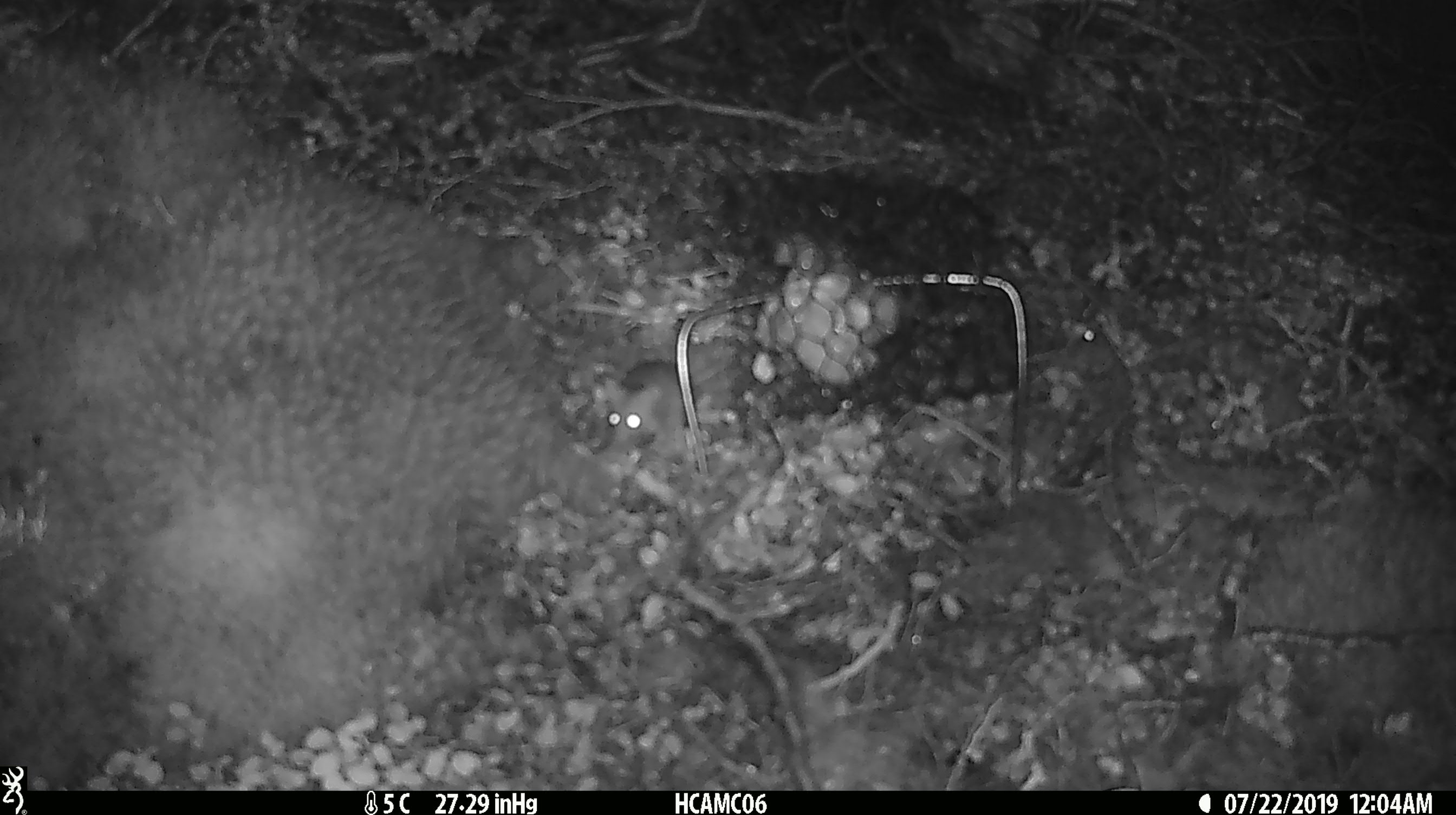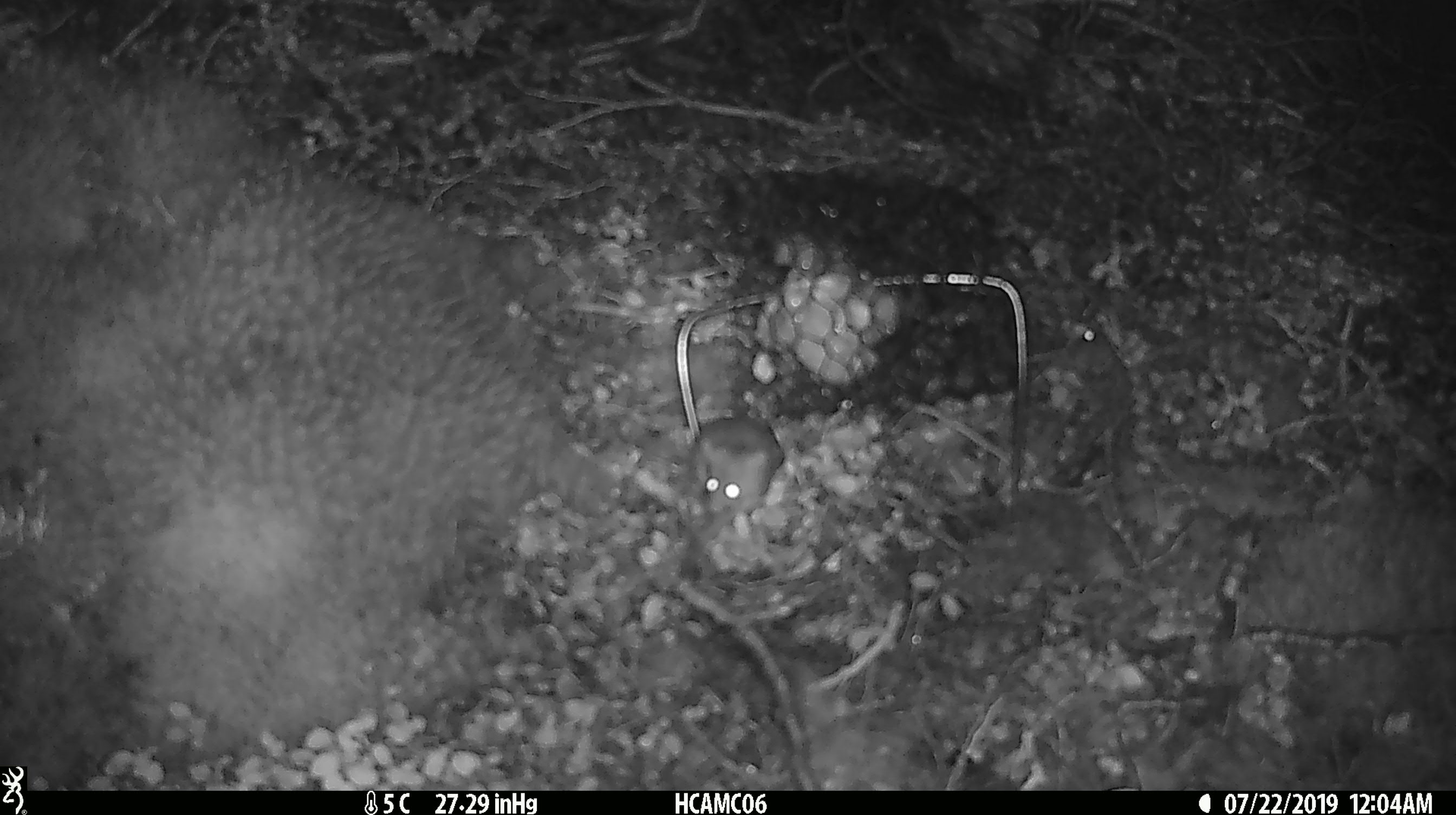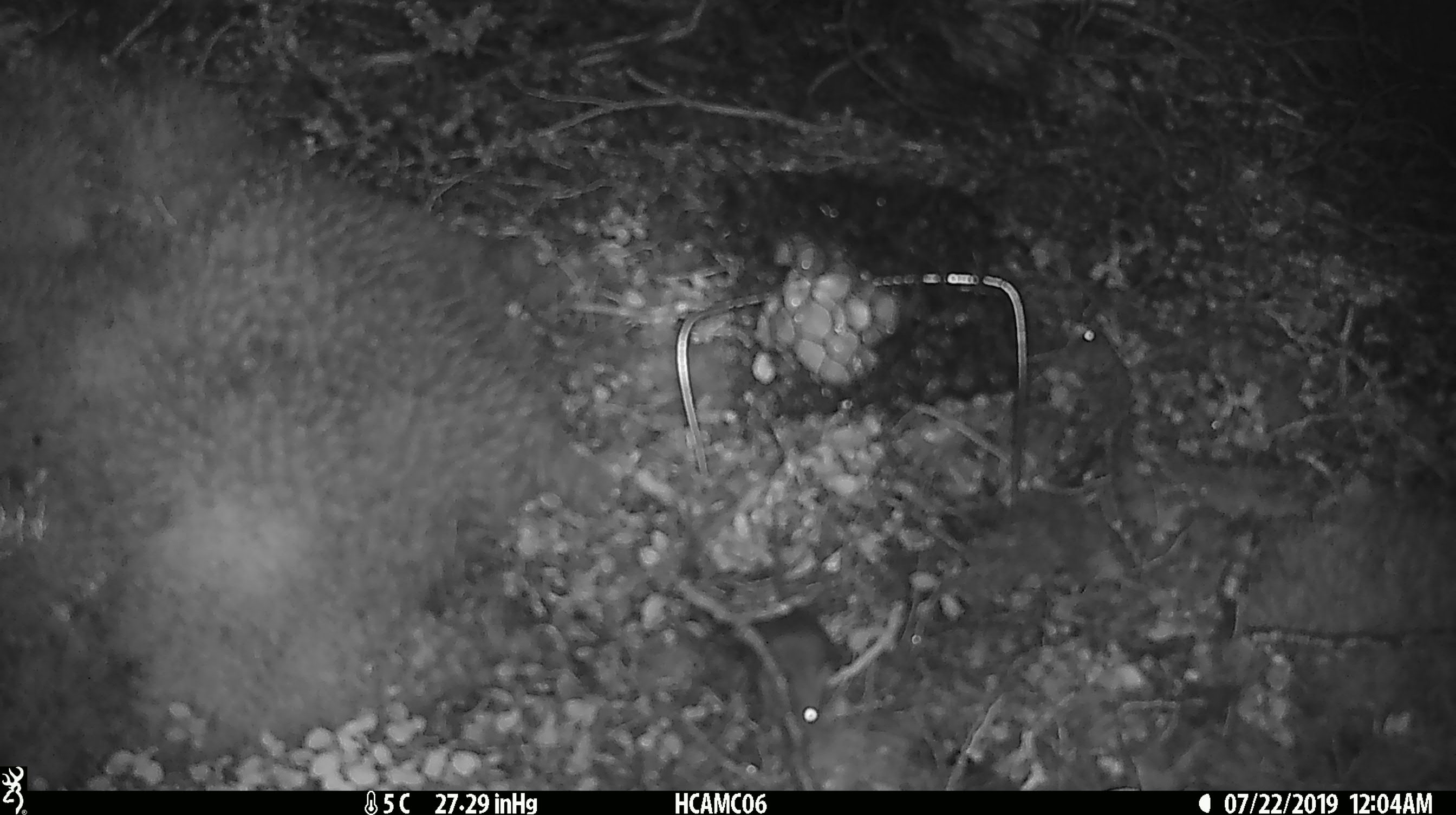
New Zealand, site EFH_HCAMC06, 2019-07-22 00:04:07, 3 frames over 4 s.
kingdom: Animalia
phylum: Chordata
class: Mammalia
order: Rodentia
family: Muridae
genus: Mus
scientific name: Mus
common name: mouse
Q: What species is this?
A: Mouse (Mus).